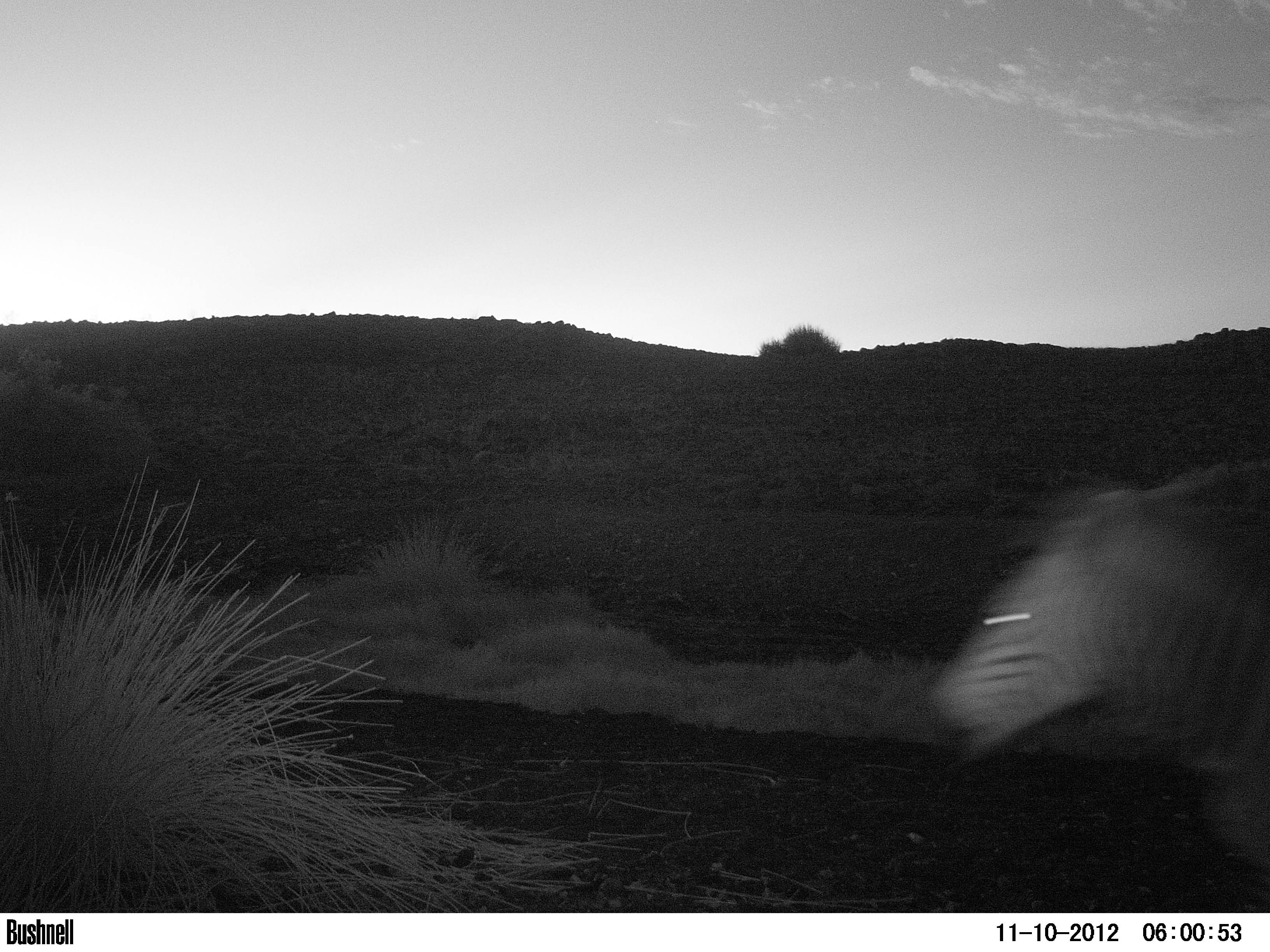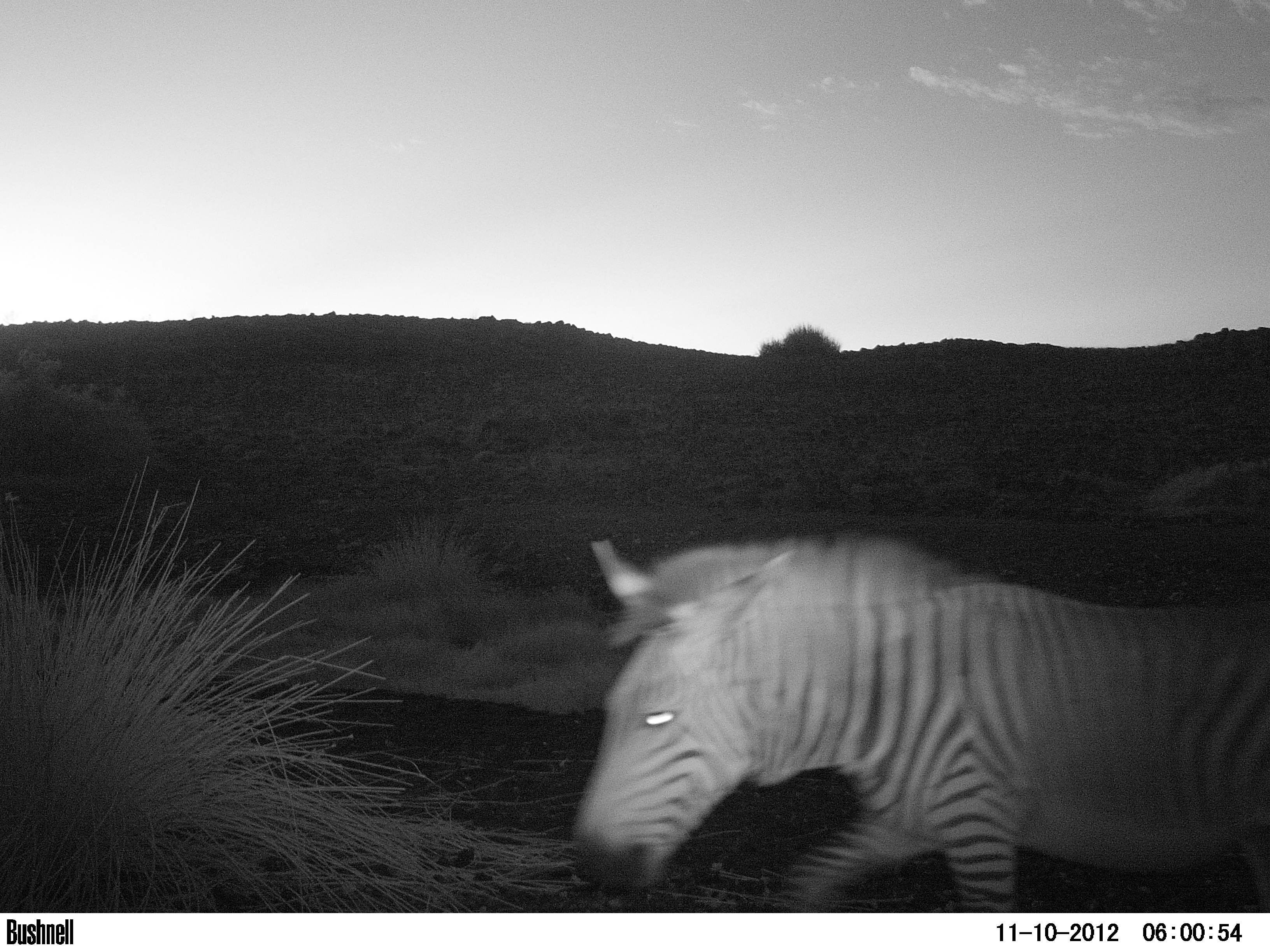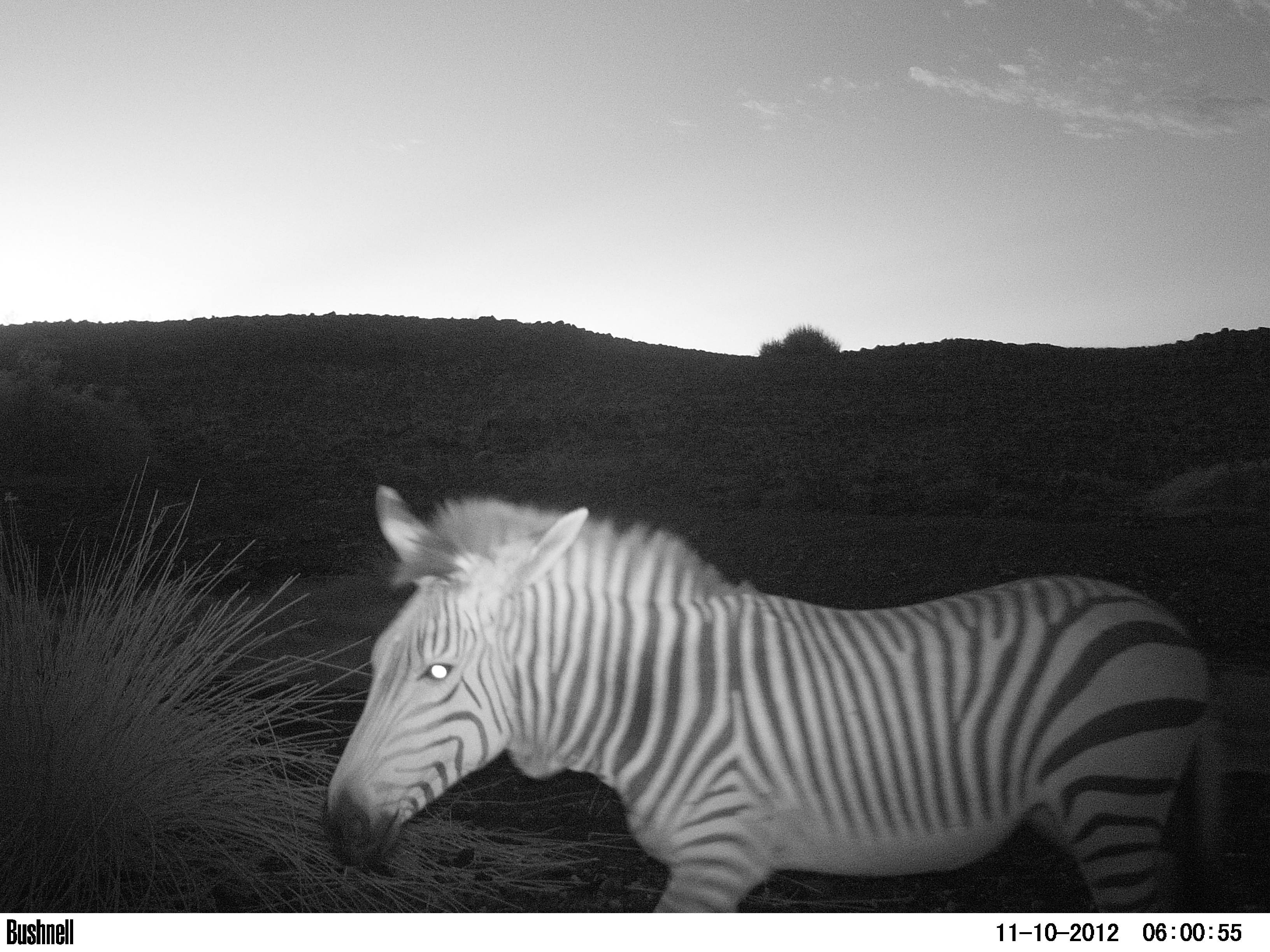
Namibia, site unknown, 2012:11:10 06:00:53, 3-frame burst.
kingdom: Animalia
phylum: Chordata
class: Mammalia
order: Perissodactyla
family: Equidae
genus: Equus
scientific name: Equus zebra hartmannae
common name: hartmann's mountain zebra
Equus zebra hartmannae (hartmann's mountain zebra).